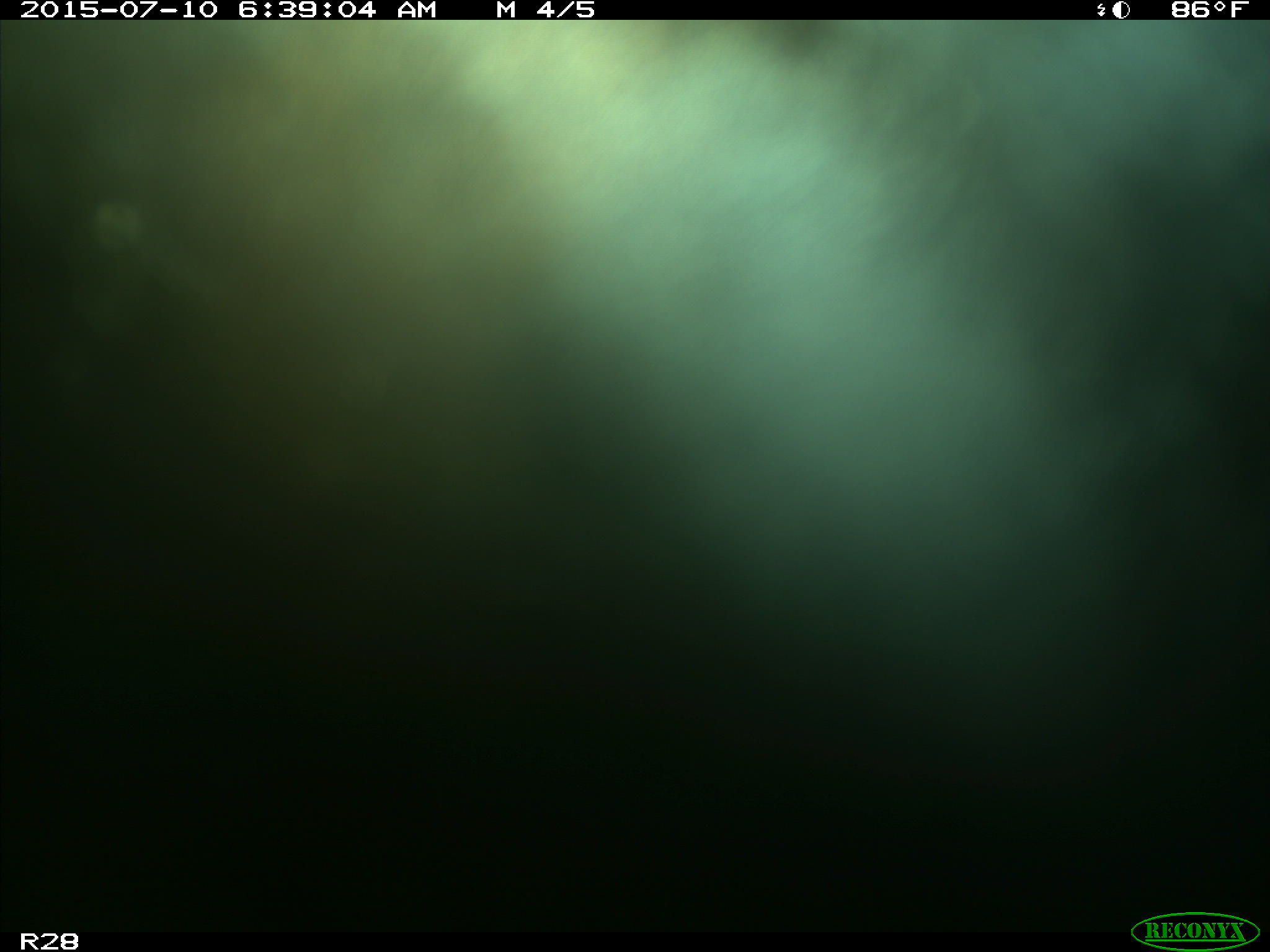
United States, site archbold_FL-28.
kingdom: Animalia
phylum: Chordata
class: Mammalia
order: Artiodactyla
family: Bovidae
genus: Bos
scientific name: Bos taurus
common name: domestic cow